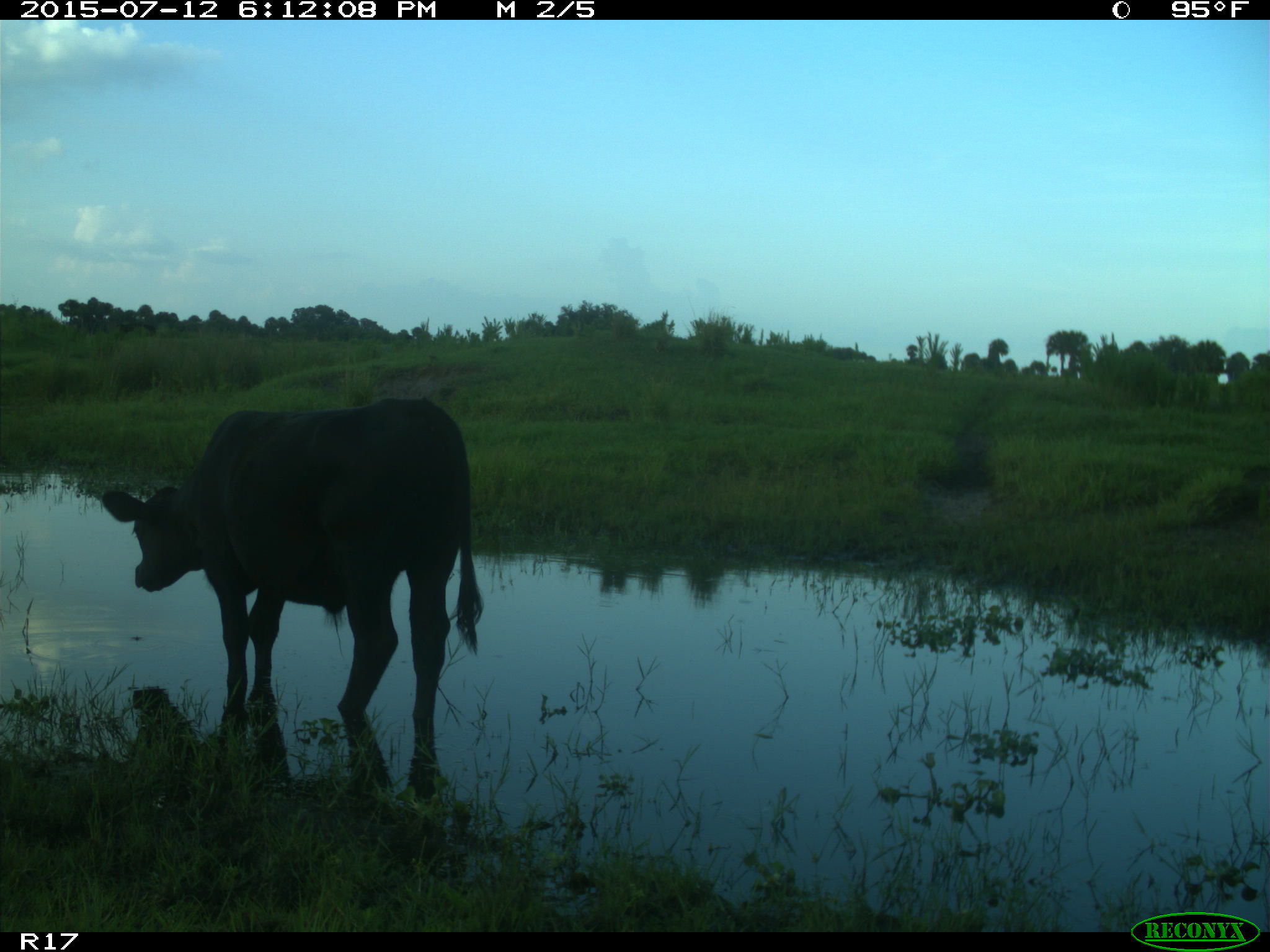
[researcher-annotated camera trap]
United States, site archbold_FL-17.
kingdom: Animalia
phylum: Chordata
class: Mammalia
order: Artiodactyla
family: Bovidae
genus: Bos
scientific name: Bos taurus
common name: domestic cow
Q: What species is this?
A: Bos taurus (domestic cow).